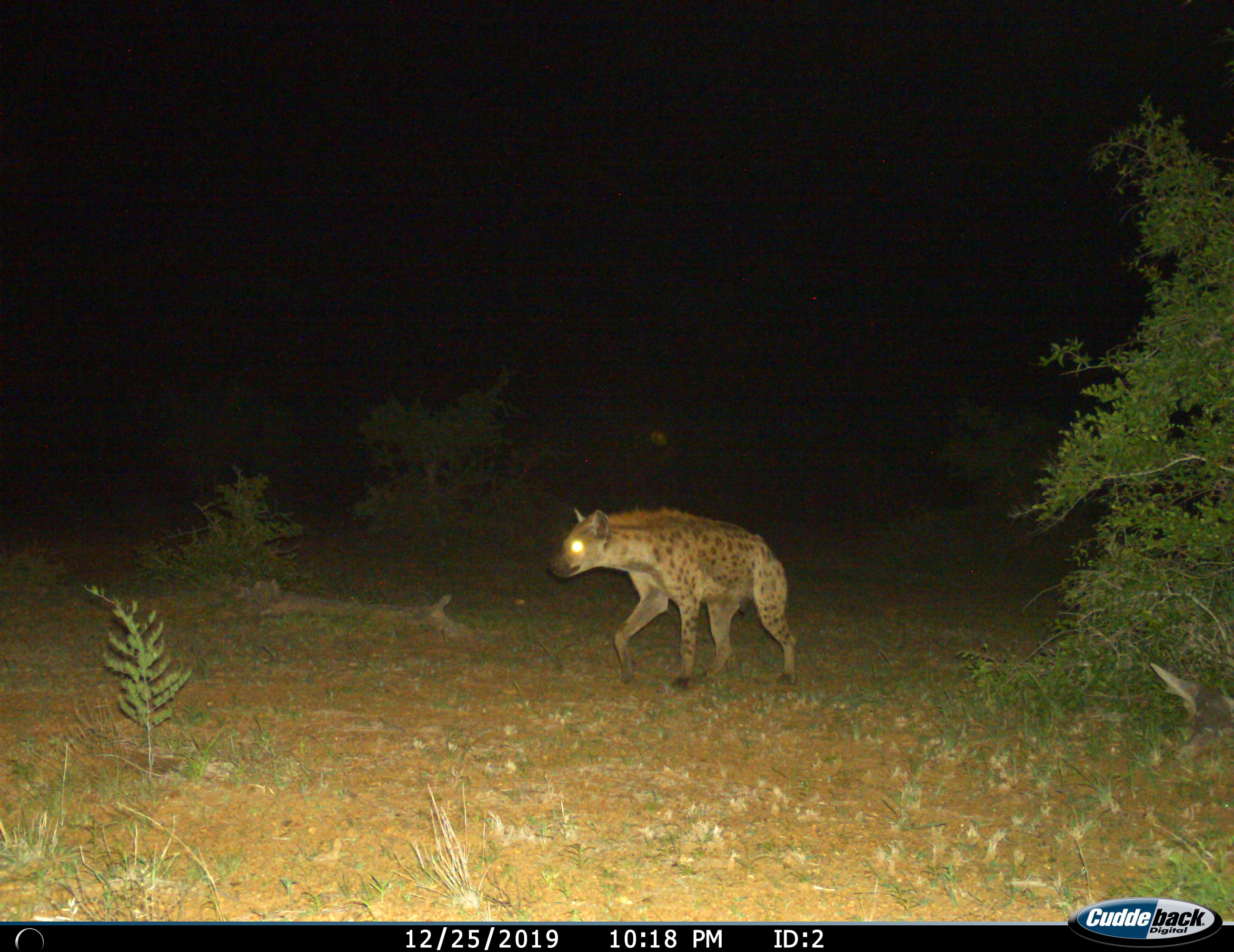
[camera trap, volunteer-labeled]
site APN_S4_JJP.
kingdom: Animalia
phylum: Chordata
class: Mammalia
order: Carnivora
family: Hyaenidae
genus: Crocuta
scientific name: Crocuta crocuta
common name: spotted hyena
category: hyenaspotted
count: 1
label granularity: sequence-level